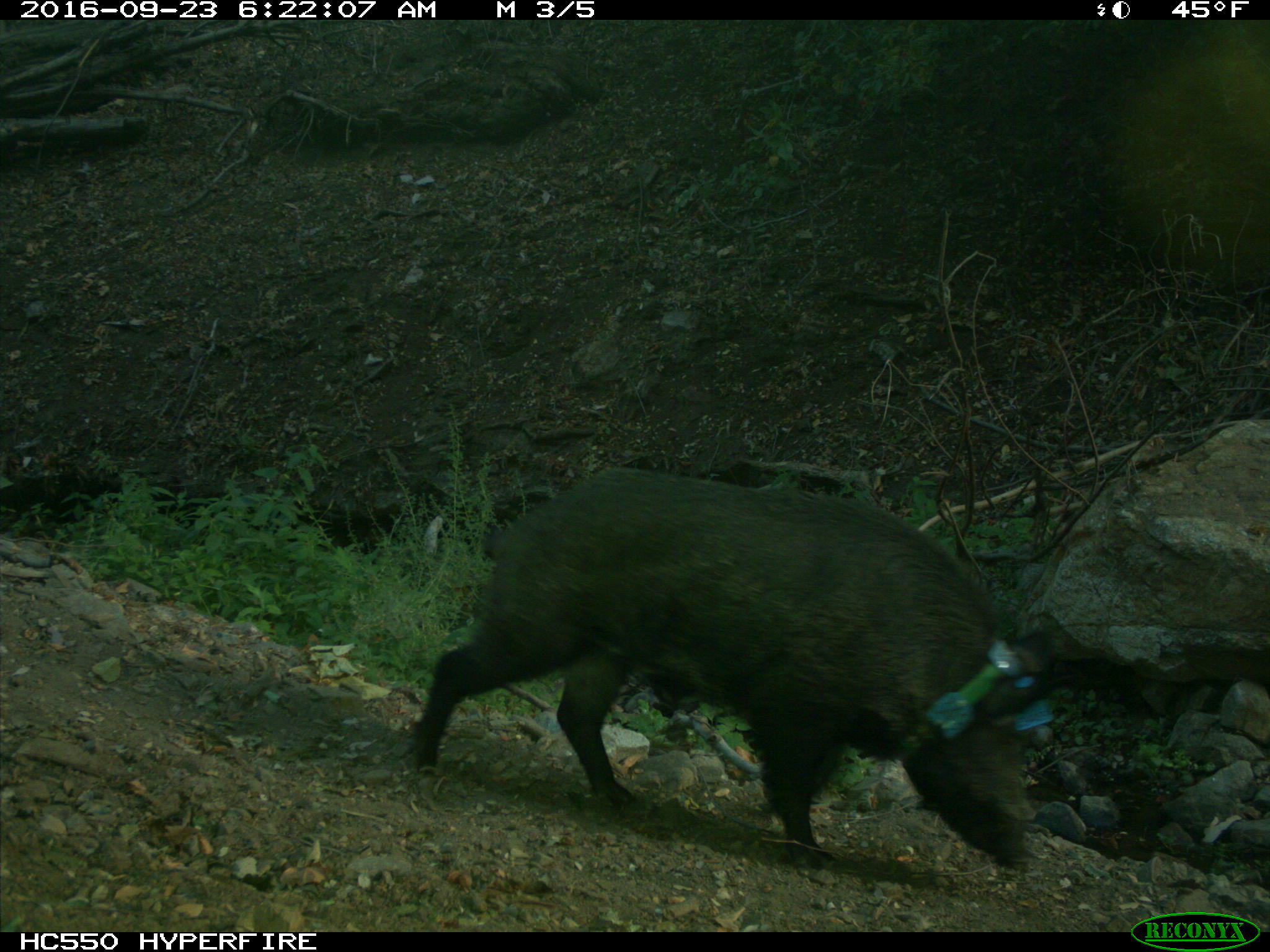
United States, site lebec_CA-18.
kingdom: Animalia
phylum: Chordata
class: Mammalia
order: Artiodactyla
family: Suidae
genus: Sus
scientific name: Sus scrofa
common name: wild boar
Sus scrofa (wild boar).